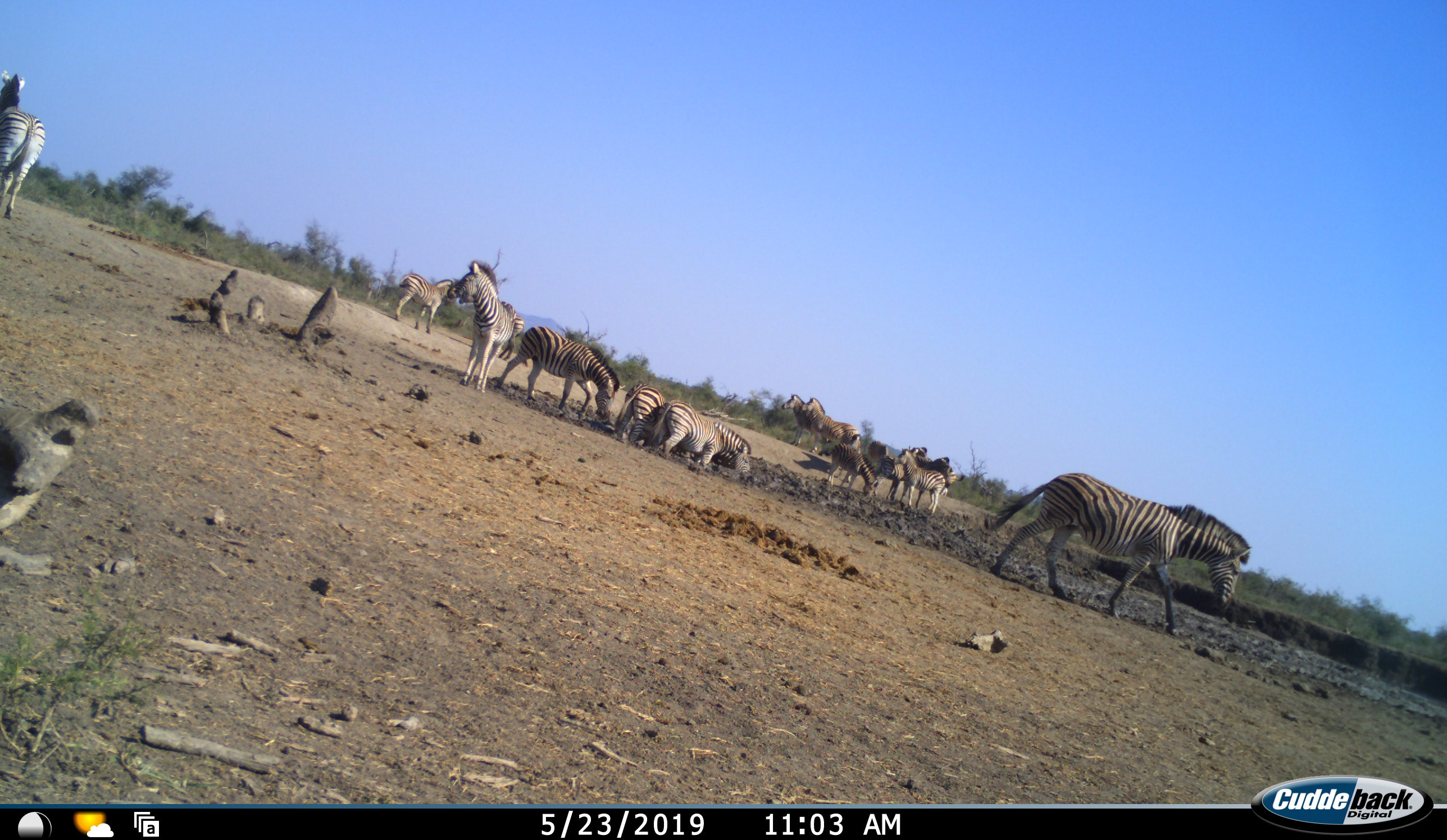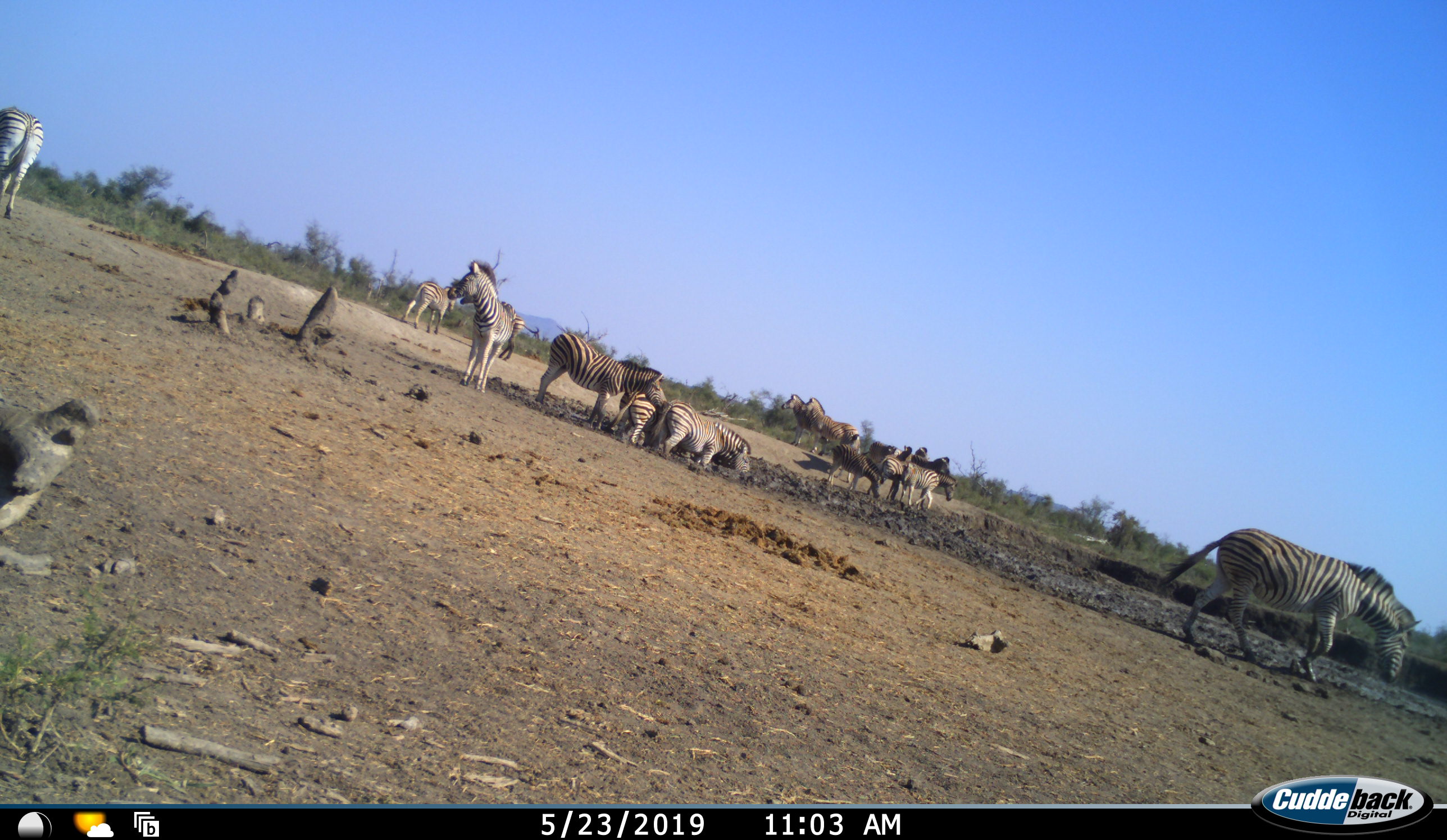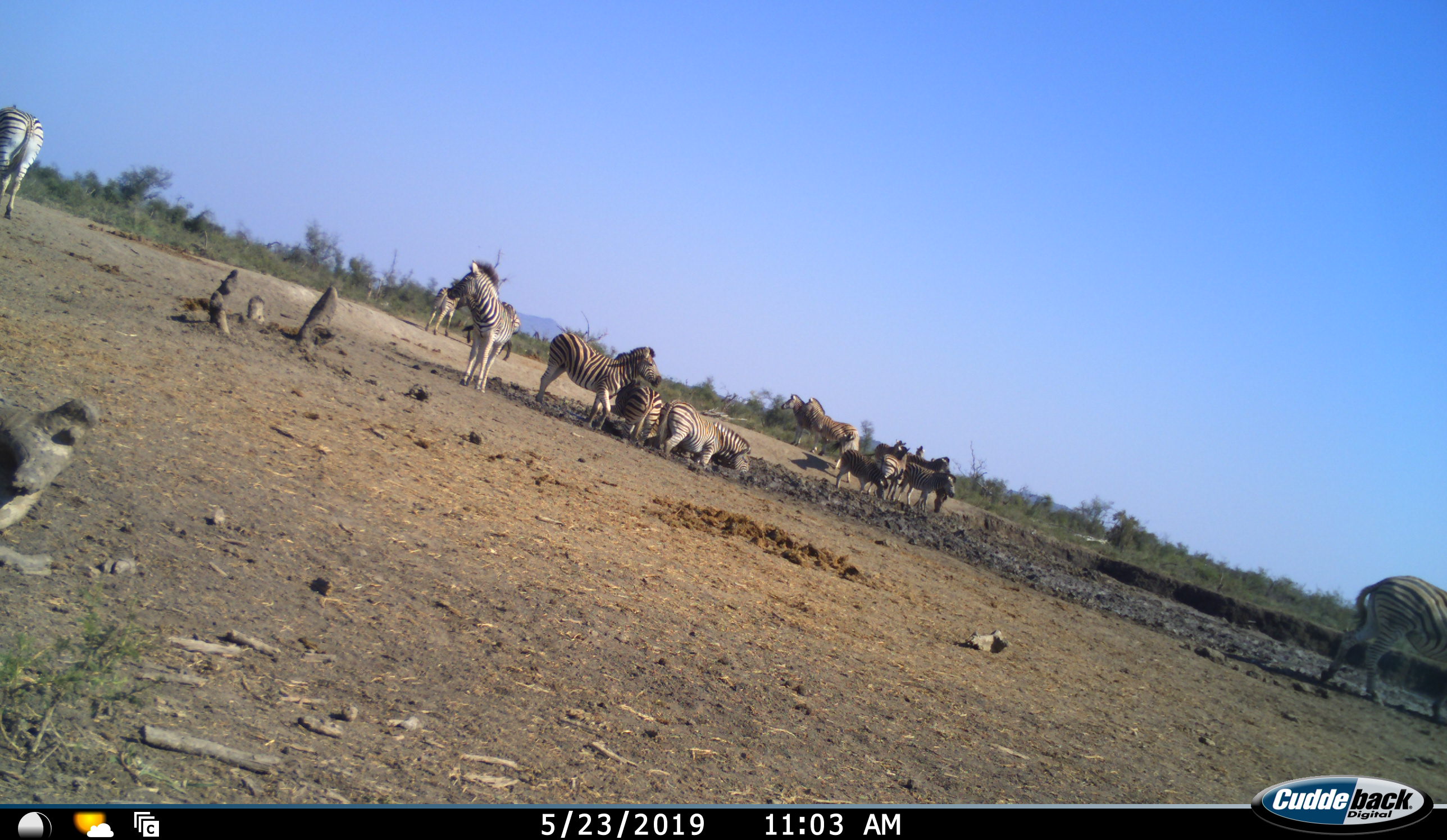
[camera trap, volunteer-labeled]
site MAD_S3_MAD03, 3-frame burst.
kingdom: Animalia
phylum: Chordata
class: Mammalia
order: Perissodactyla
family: Equidae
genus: Equus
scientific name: Equus quagga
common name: plains zebra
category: zebraplains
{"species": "zebraplains (plains zebra) (Equus quagga)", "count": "11-50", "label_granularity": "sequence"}